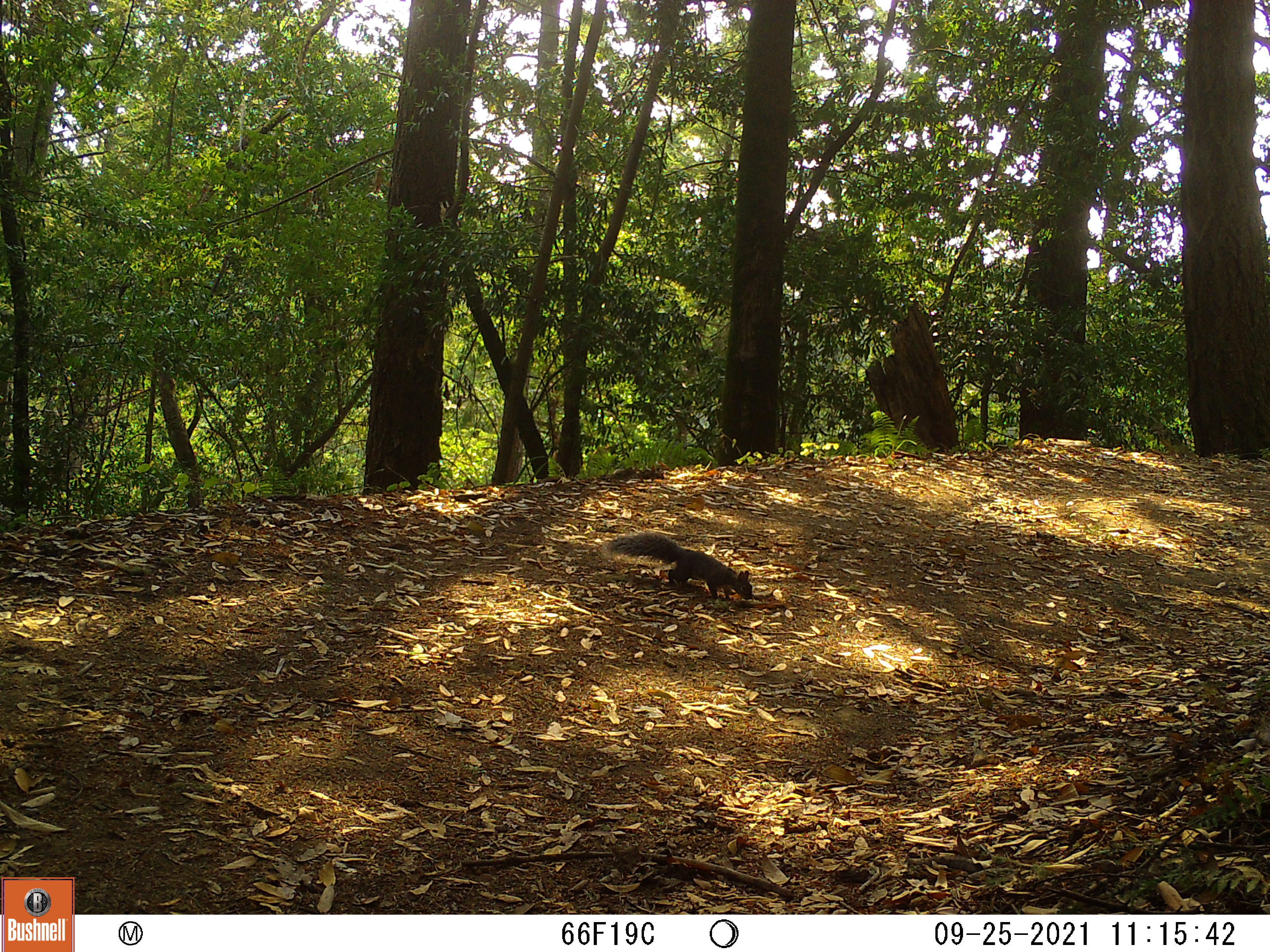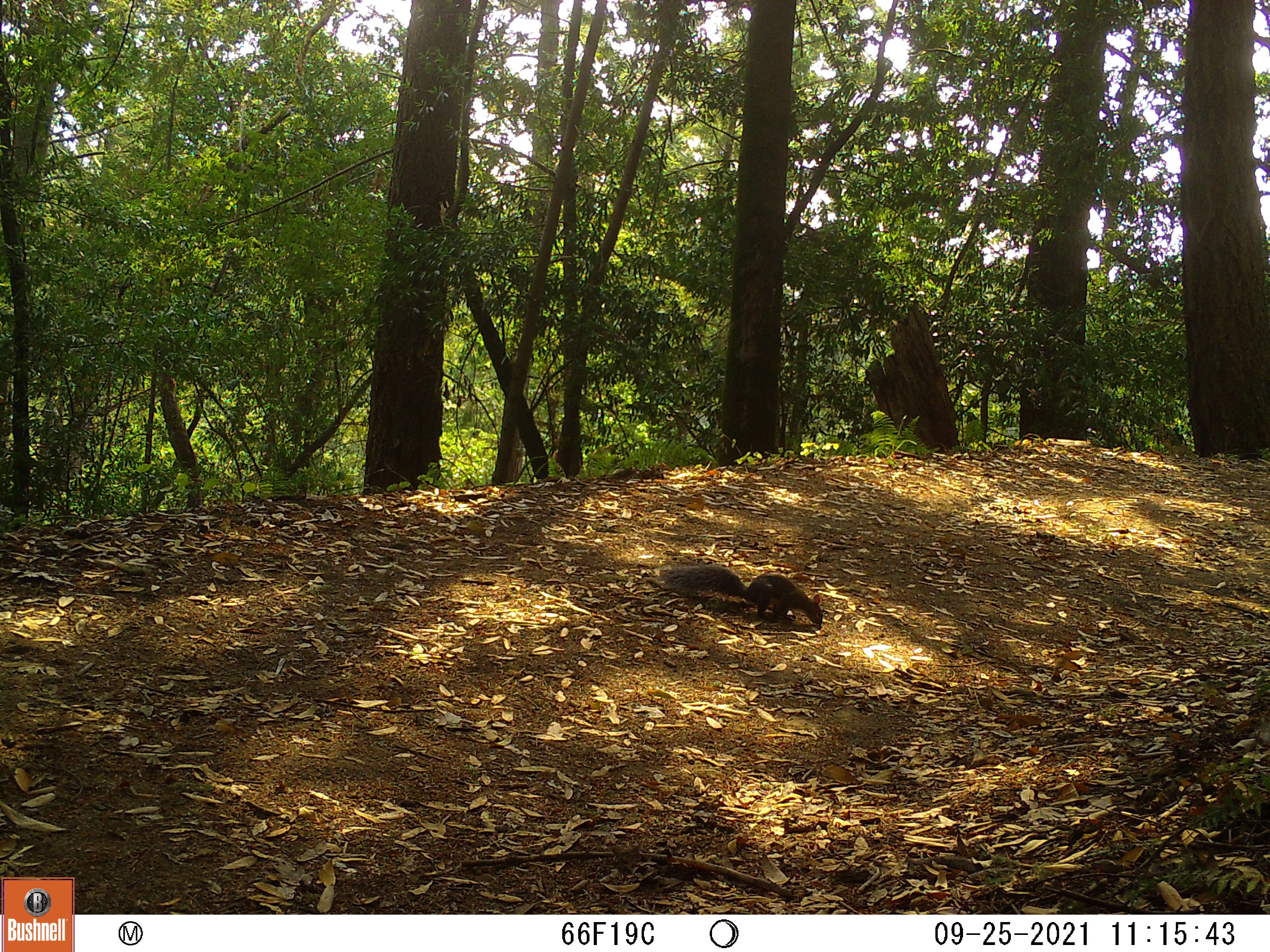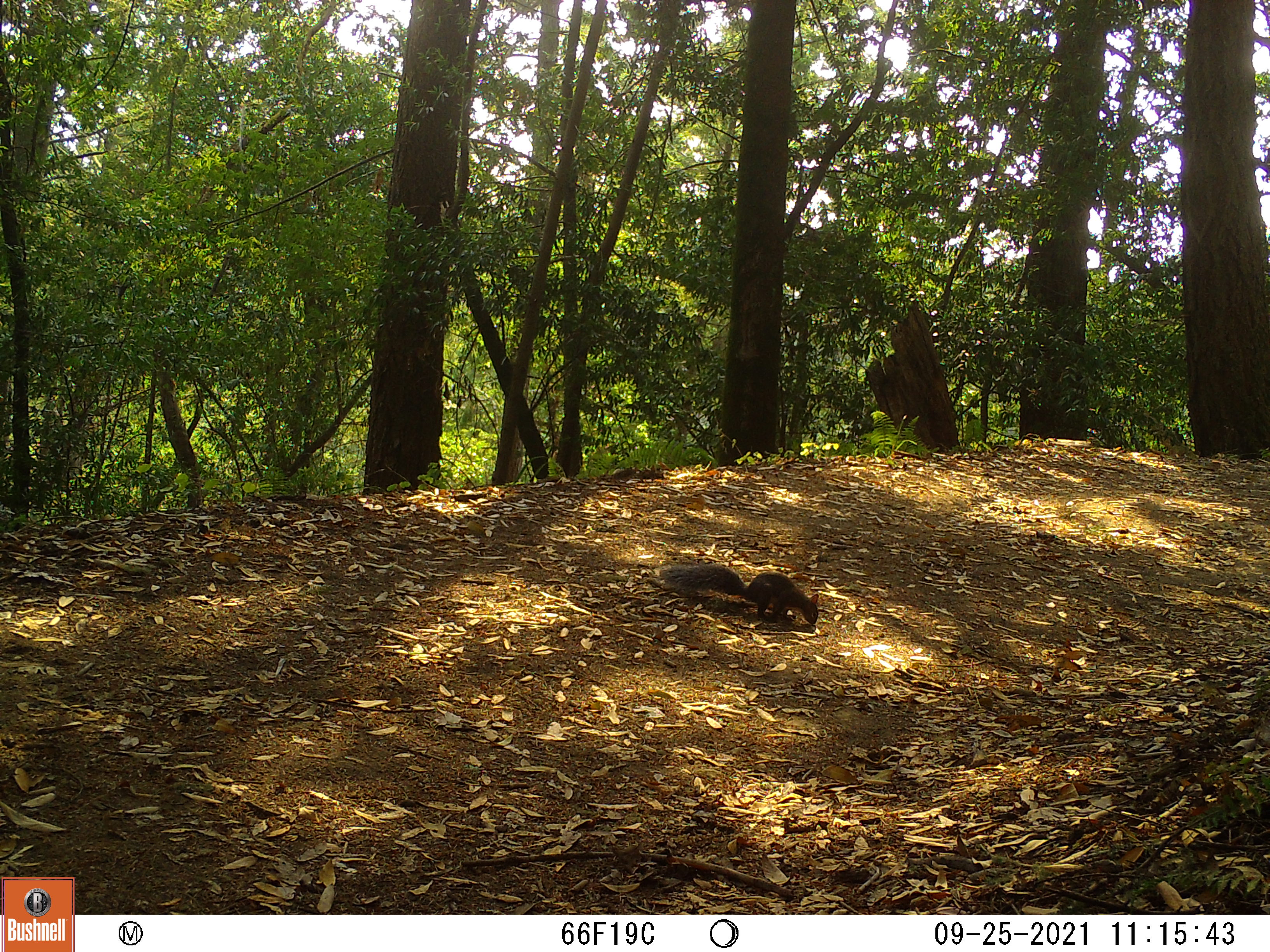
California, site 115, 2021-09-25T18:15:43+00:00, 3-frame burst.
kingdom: Animalia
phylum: Chordata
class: Mammalia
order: Rodentia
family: Sciuridae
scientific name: Sciuridae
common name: squirrel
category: unknown squirrel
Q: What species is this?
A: Unknown squirrel (squirrel) (Sciuridae).